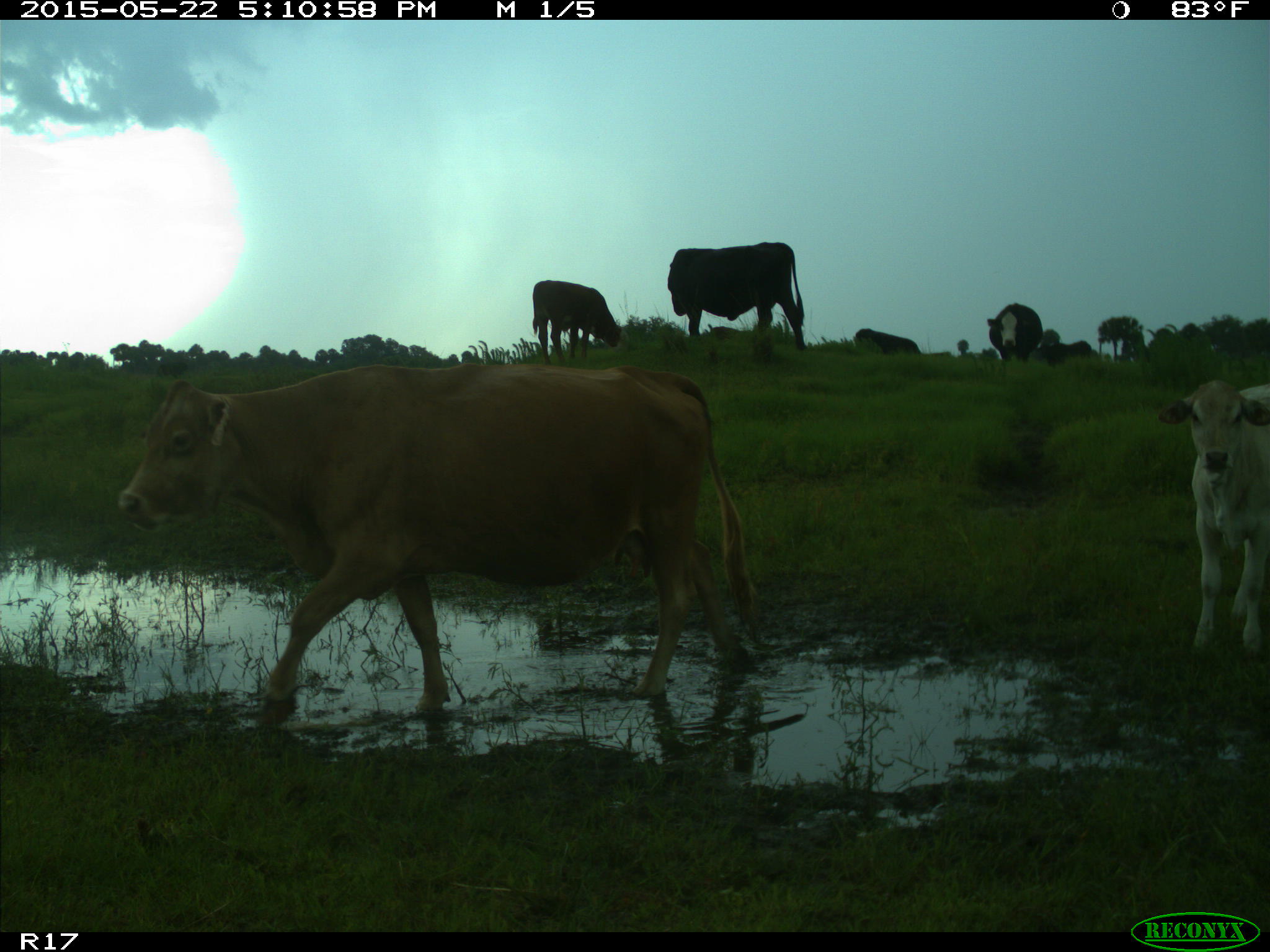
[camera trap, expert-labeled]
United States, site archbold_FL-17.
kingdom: Animalia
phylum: Chordata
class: Mammalia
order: Artiodactyla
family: Bovidae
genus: Bos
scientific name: Bos taurus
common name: domestic cow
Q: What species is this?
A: Bos taurus (domestic cow).